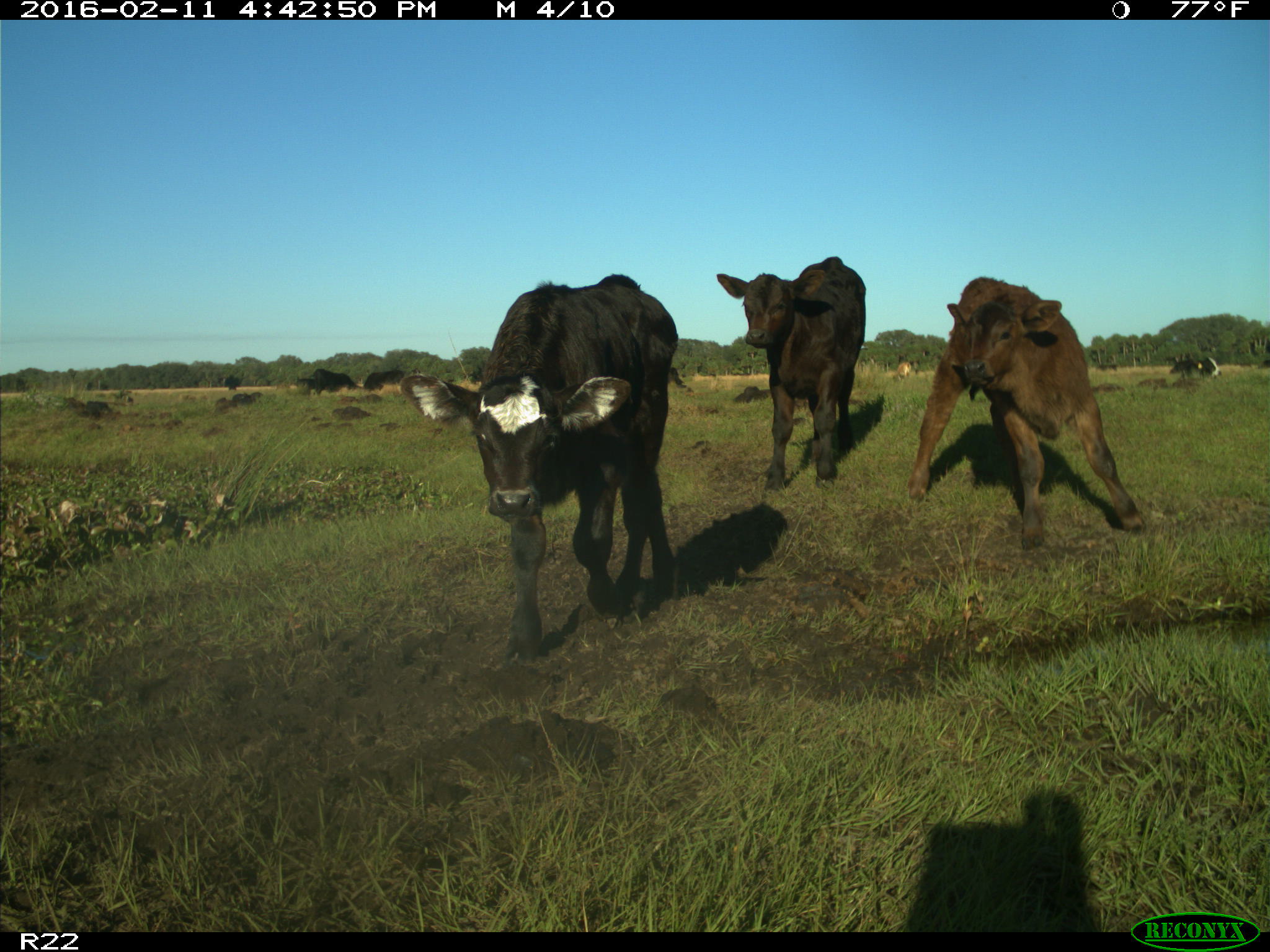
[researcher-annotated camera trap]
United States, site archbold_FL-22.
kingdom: Animalia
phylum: Chordata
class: Mammalia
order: Artiodactyla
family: Bovidae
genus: Bos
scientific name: Bos taurus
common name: domestic cow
Bos taurus (domestic cow).